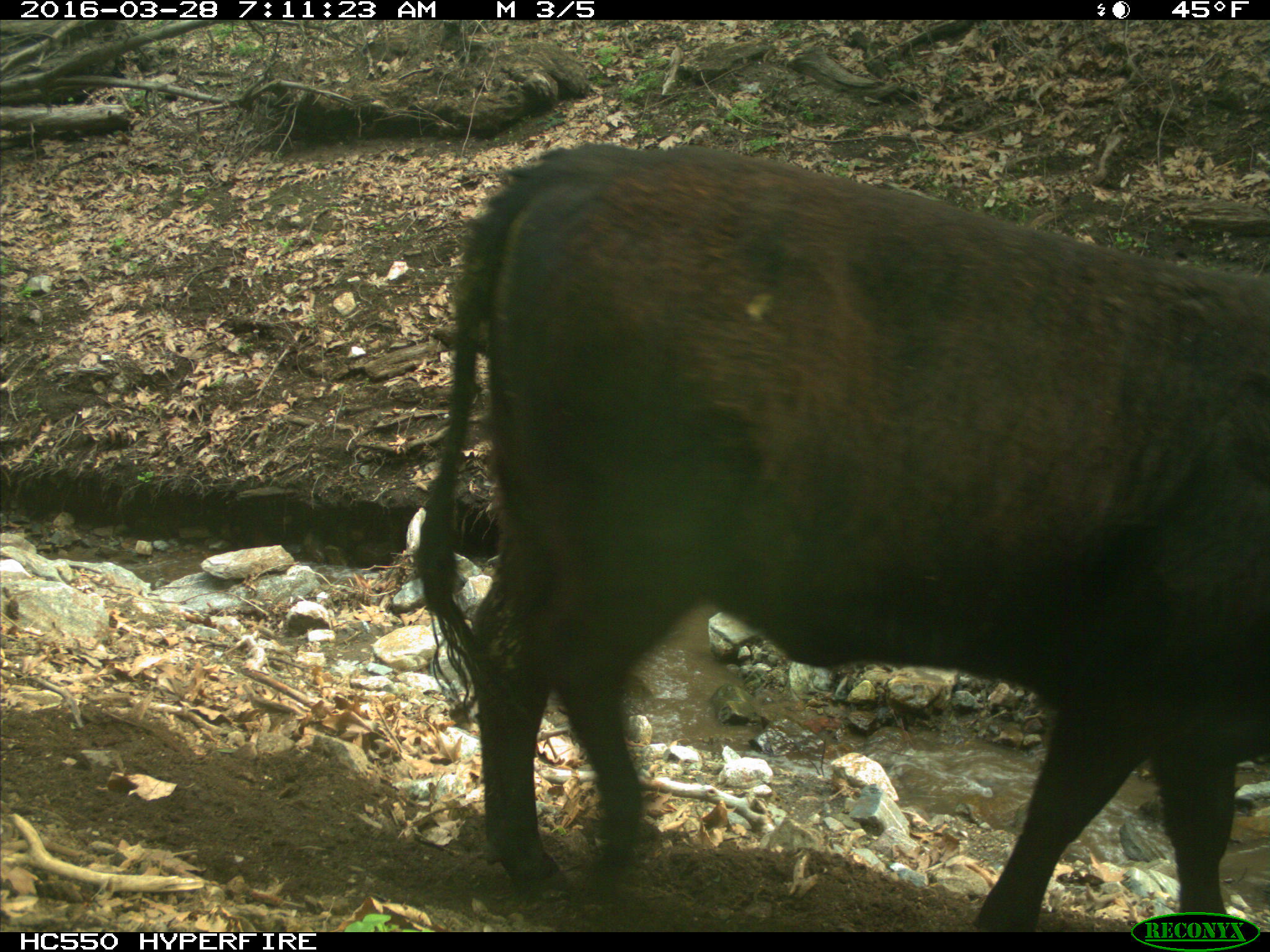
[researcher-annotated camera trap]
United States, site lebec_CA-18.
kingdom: Animalia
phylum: Chordata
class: Mammalia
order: Artiodactyla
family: Bovidae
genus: Bos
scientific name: Bos taurus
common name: domestic cow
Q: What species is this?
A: Bos taurus (domestic cow).